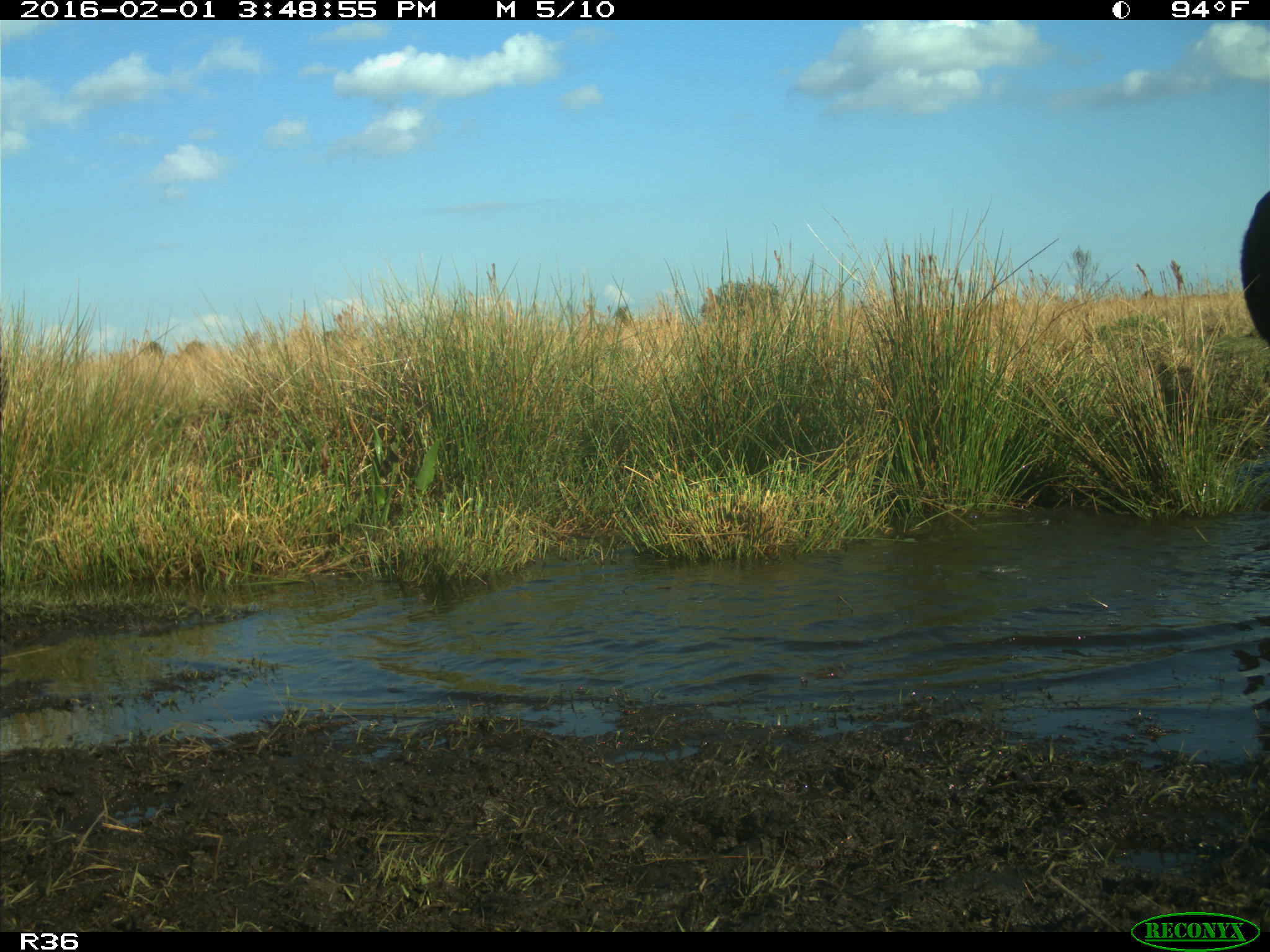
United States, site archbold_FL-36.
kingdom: Animalia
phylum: Chordata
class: Mammalia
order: Artiodactyla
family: Bovidae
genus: Bos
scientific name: Bos taurus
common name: domestic cow